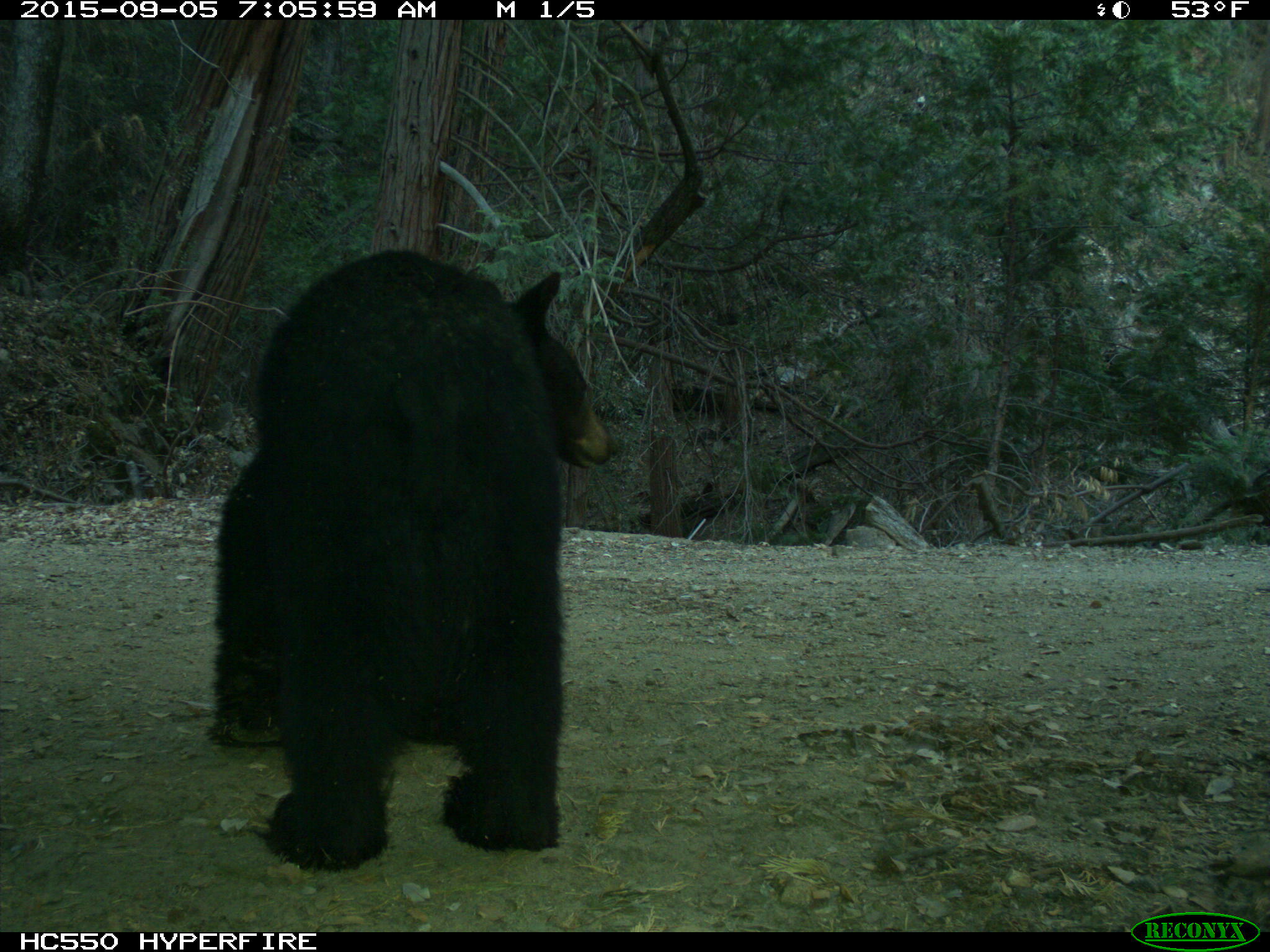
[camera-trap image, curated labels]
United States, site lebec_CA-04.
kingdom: Animalia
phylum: Chordata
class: Mammalia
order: Carnivora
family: Ursidae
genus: Ursus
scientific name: Ursus americanus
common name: american black bear